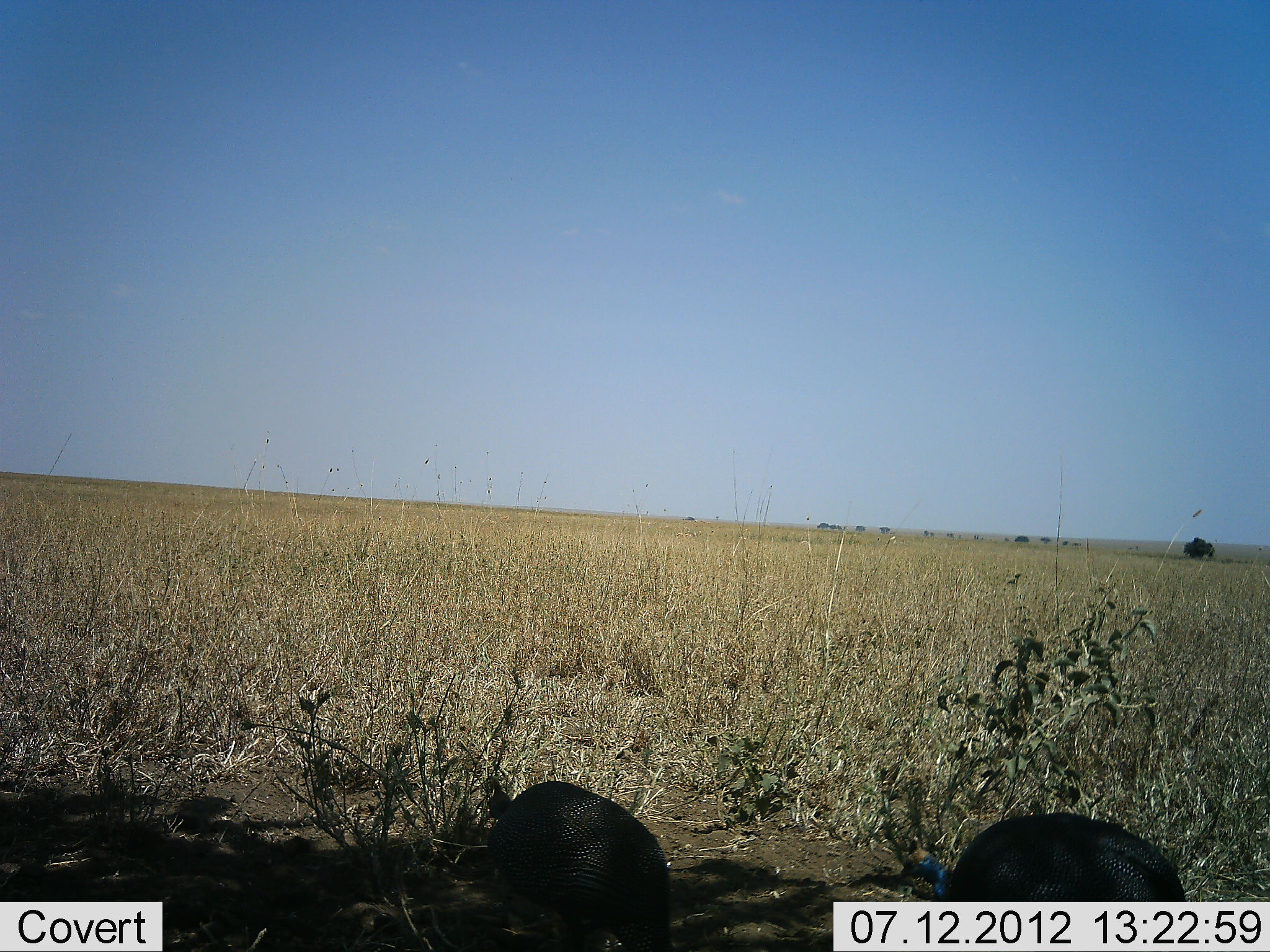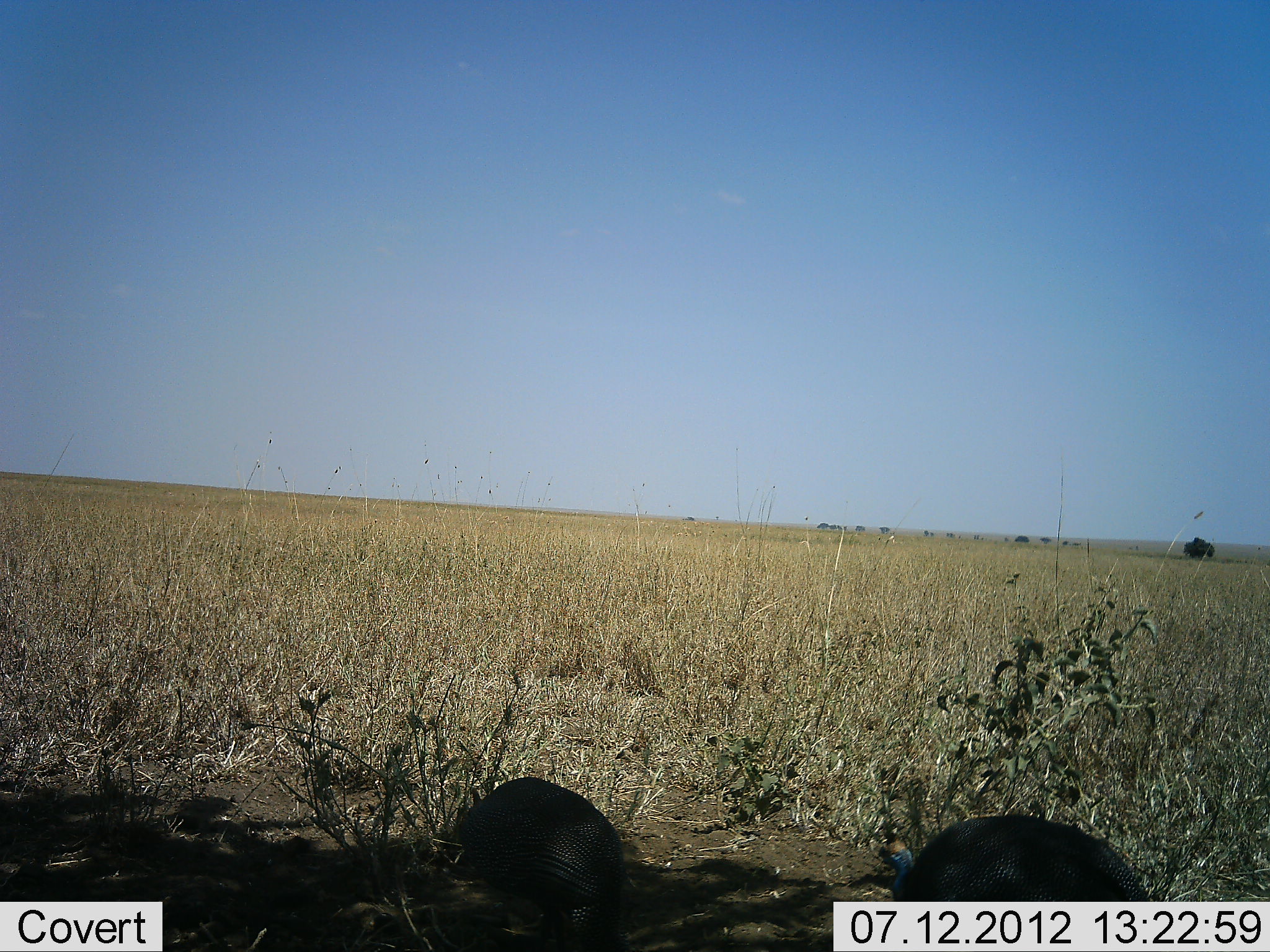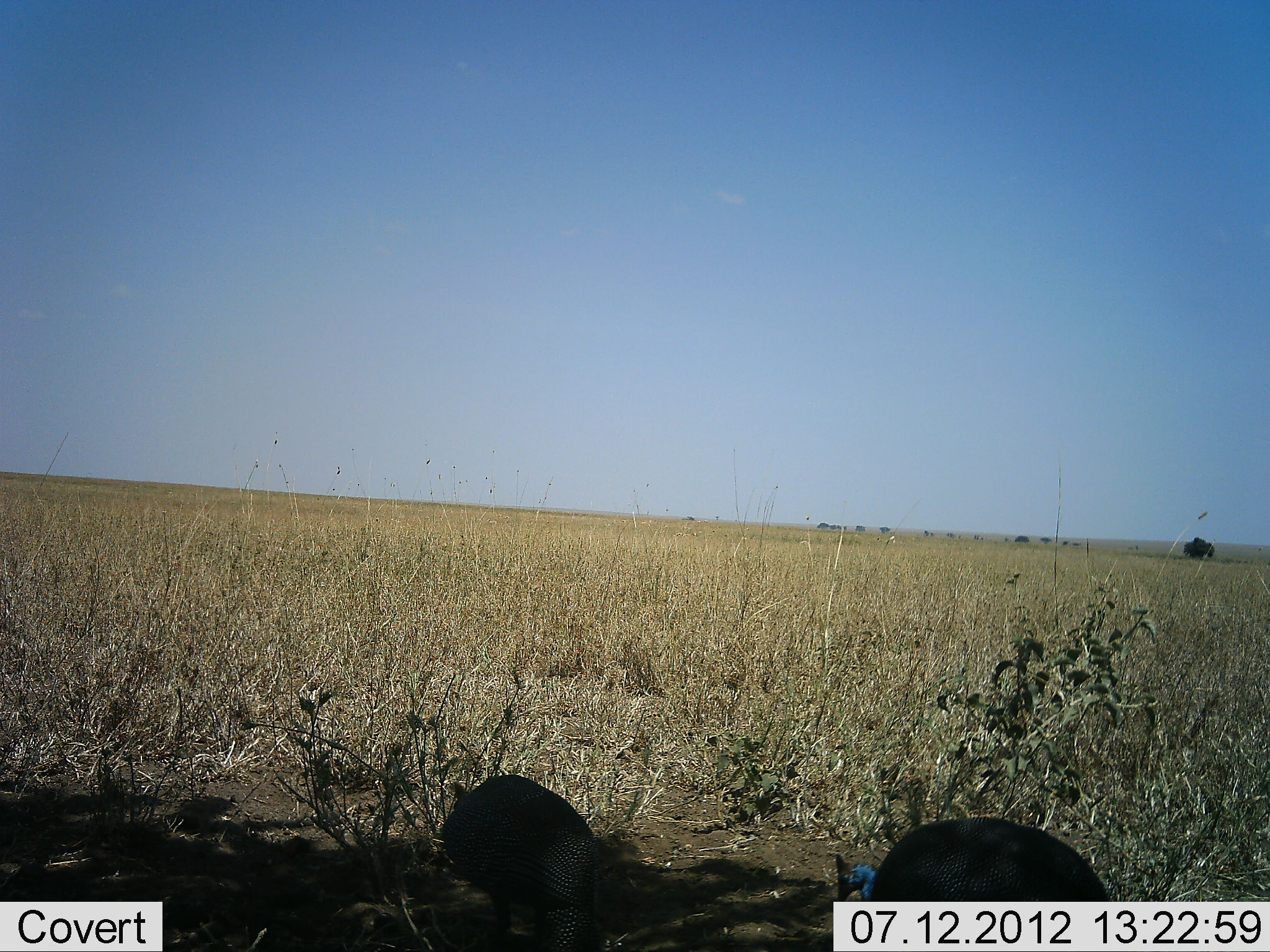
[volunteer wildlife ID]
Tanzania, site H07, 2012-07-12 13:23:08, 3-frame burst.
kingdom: Animalia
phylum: Chordata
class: Aves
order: Galliformes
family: Numididae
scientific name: Numididae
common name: guinea fowl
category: guineafowl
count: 2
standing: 10%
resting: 0%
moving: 80%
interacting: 0%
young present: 0%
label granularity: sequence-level